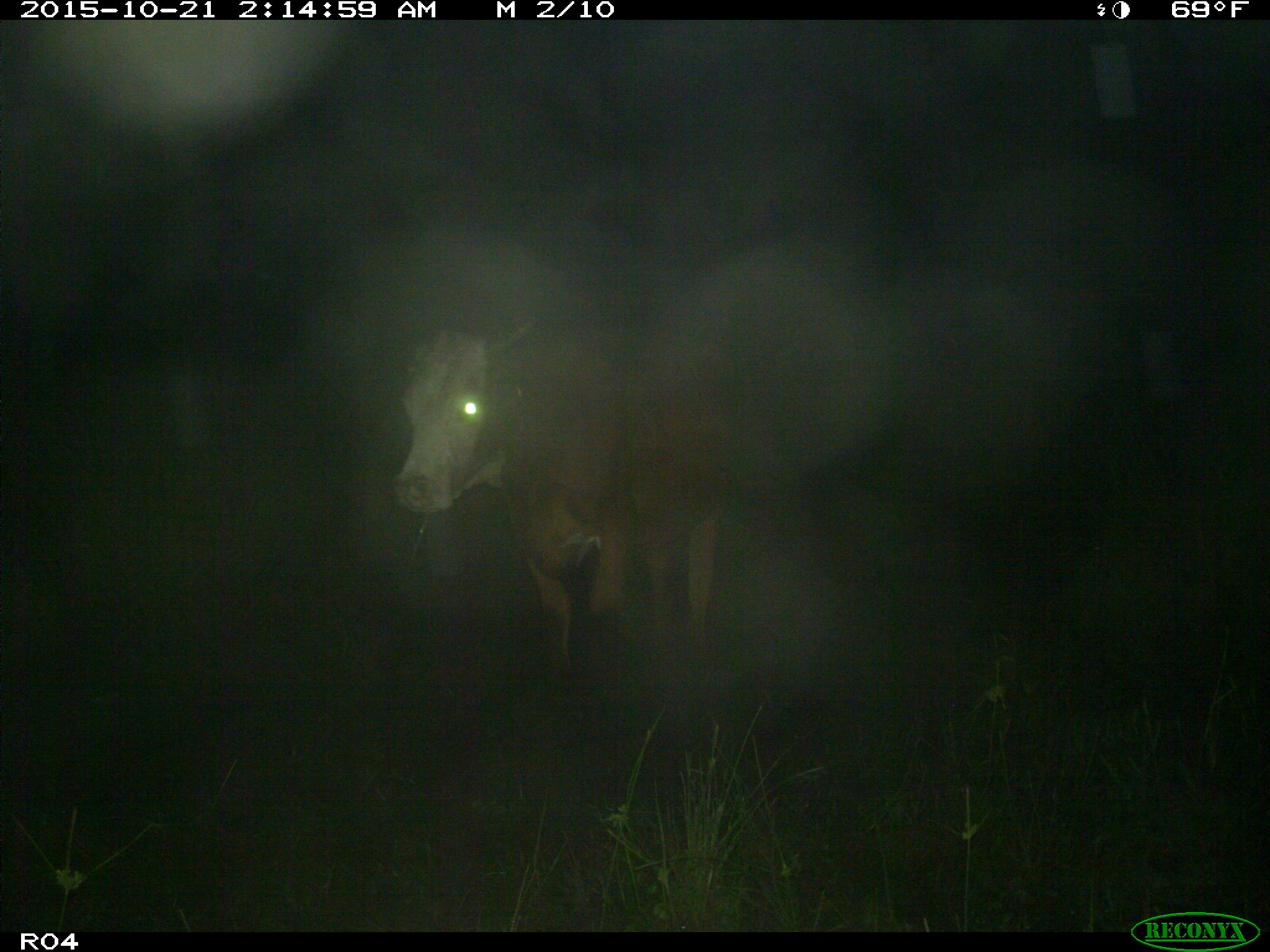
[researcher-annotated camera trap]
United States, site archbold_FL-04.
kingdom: Animalia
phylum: Chordata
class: Mammalia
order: Artiodactyla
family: Bovidae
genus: Bos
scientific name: Bos taurus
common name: domestic cow